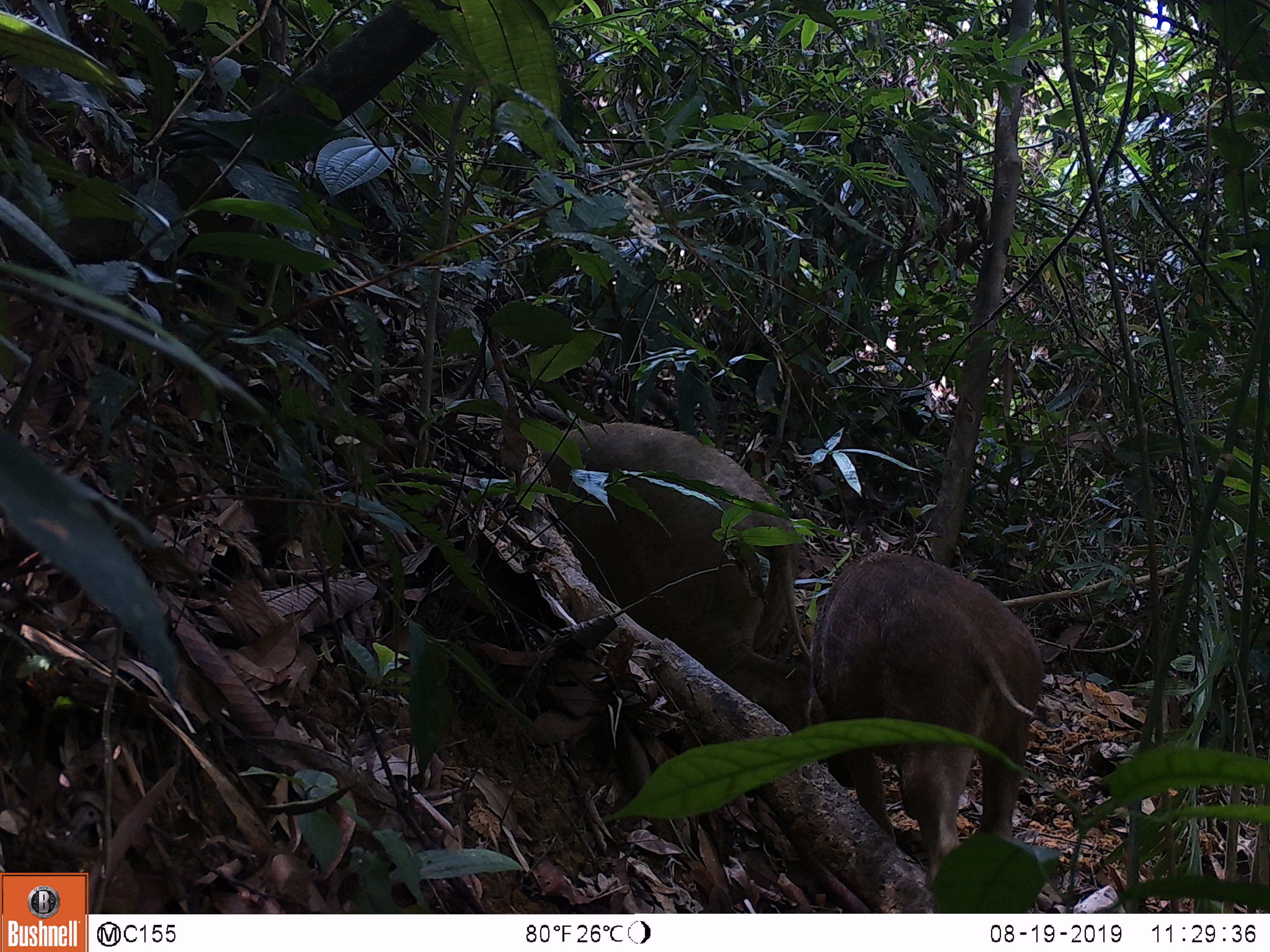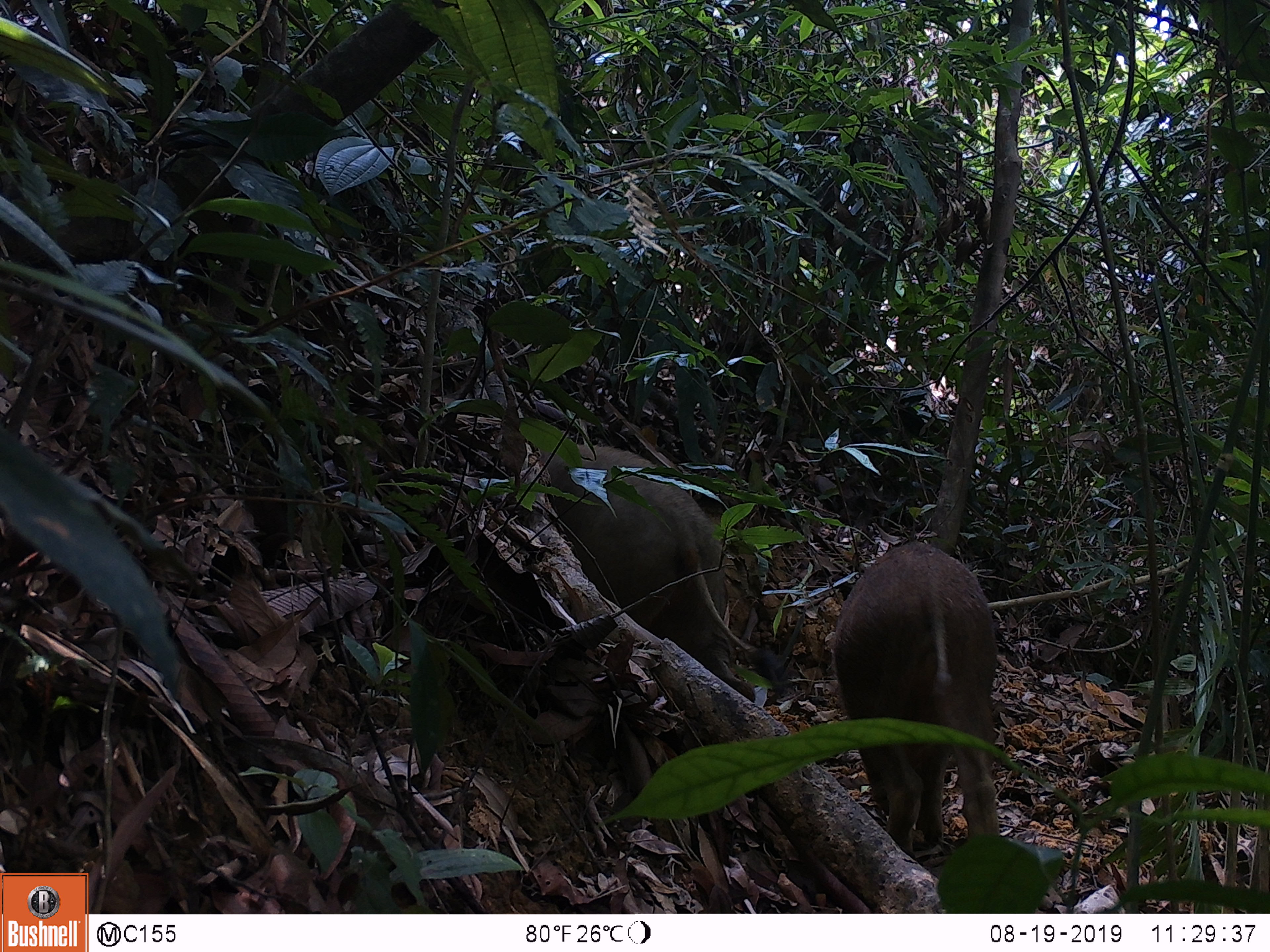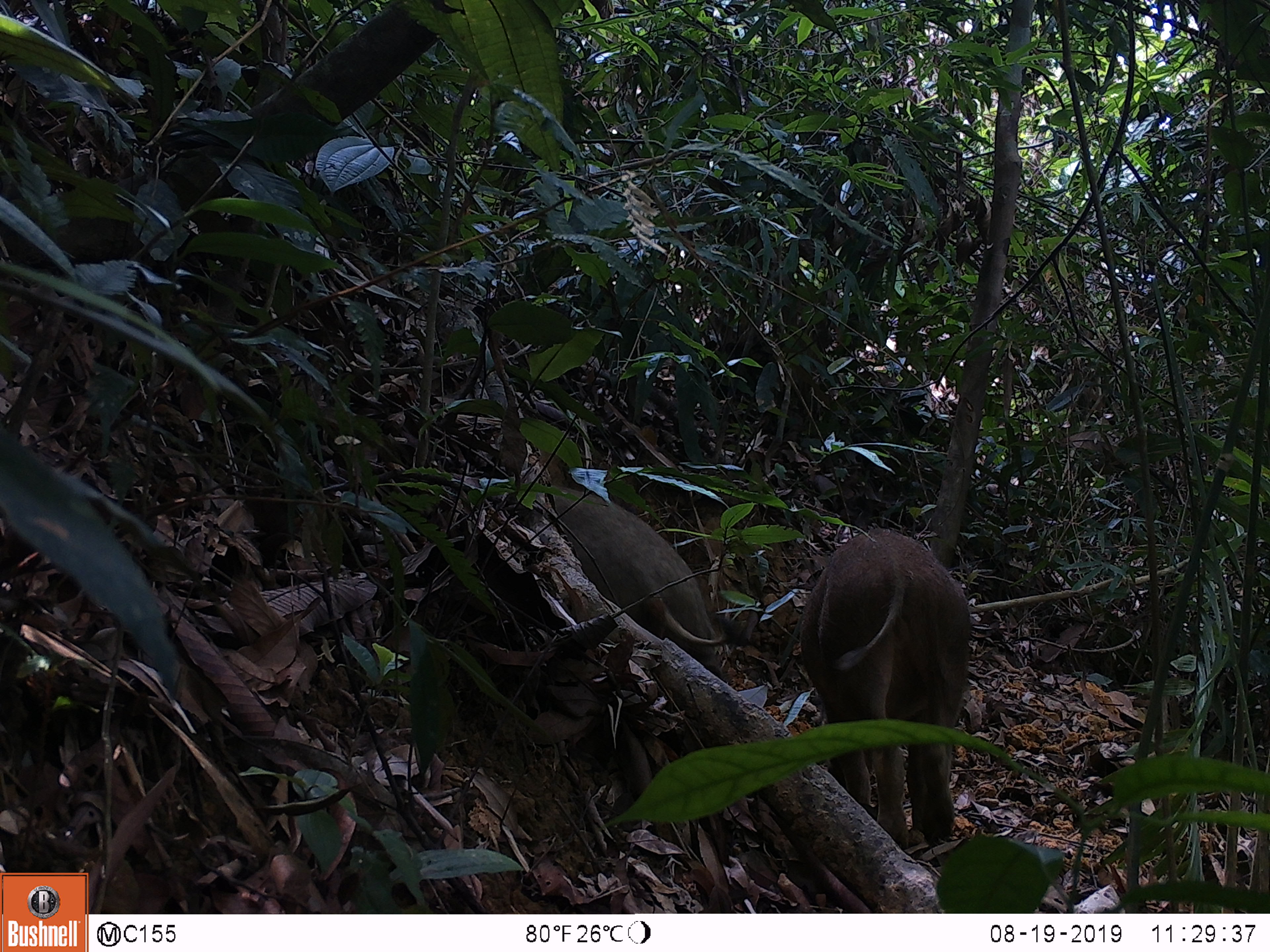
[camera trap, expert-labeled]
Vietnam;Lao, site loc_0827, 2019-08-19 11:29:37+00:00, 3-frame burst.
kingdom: Animalia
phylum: Chordata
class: Mammalia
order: Artiodactyla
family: Suidae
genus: Sus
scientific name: Sus scrofa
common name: eurasian wild pig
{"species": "eurasian wild pig (Sus scrofa)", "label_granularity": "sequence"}